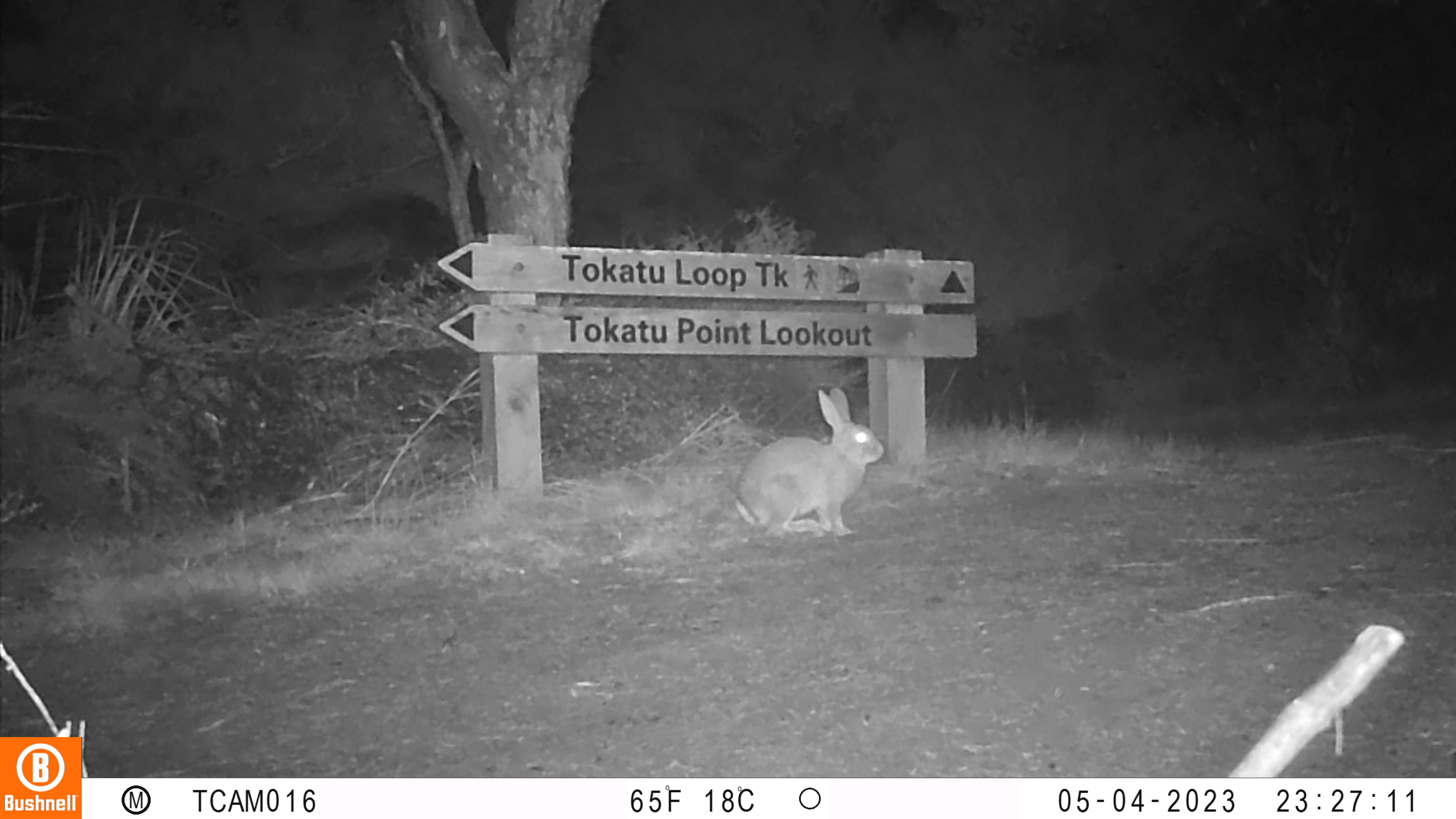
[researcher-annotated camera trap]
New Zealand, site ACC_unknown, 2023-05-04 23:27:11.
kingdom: Animalia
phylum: Chordata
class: Mammalia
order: Lagomorpha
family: Leporidae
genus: Oryctolagus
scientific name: Oryctolagus cuniculus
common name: european rabbit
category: rabbit